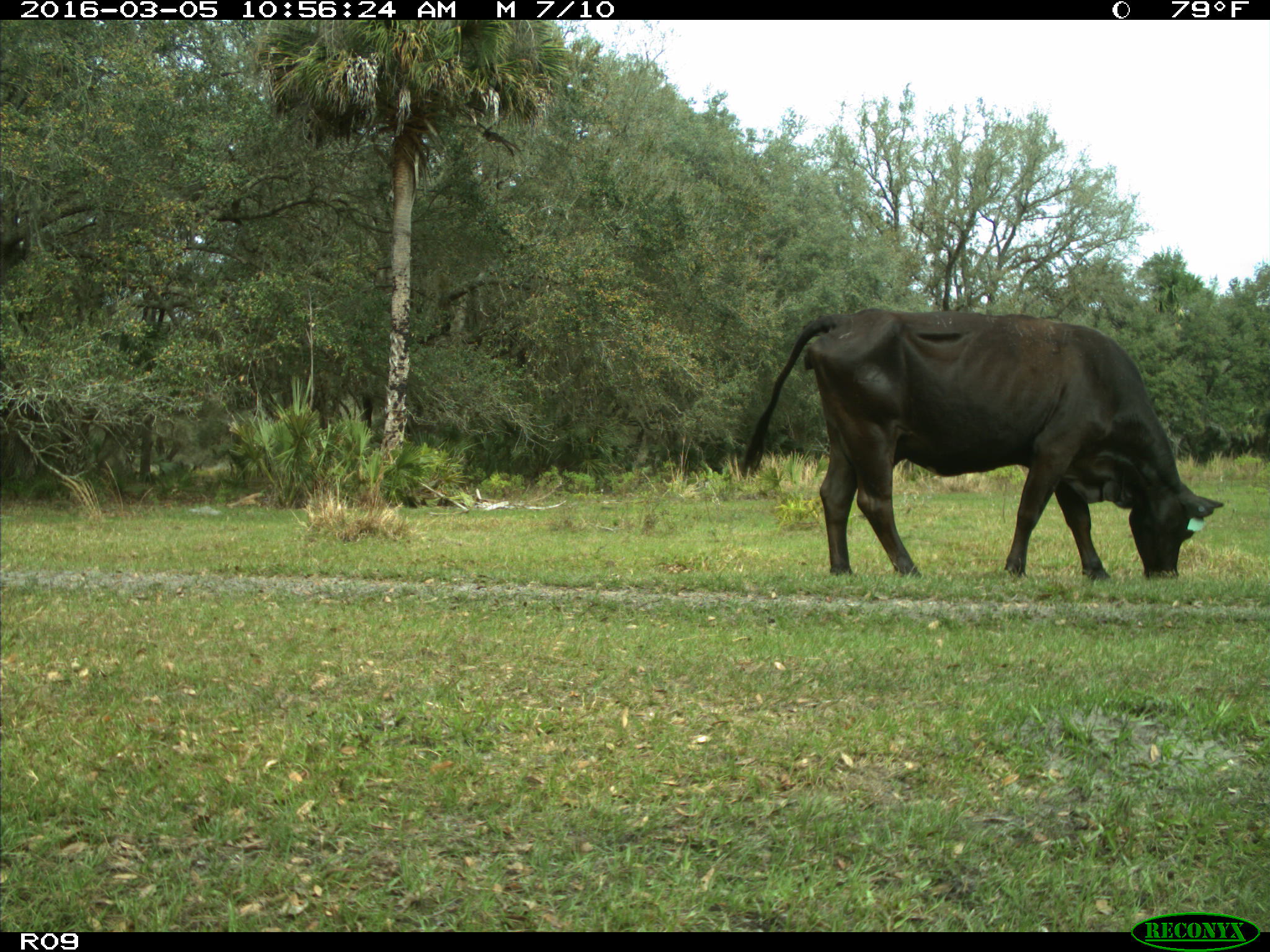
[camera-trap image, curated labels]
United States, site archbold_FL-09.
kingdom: Animalia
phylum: Chordata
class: Mammalia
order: Artiodactyla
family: Bovidae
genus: Bos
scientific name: Bos taurus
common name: domestic cow